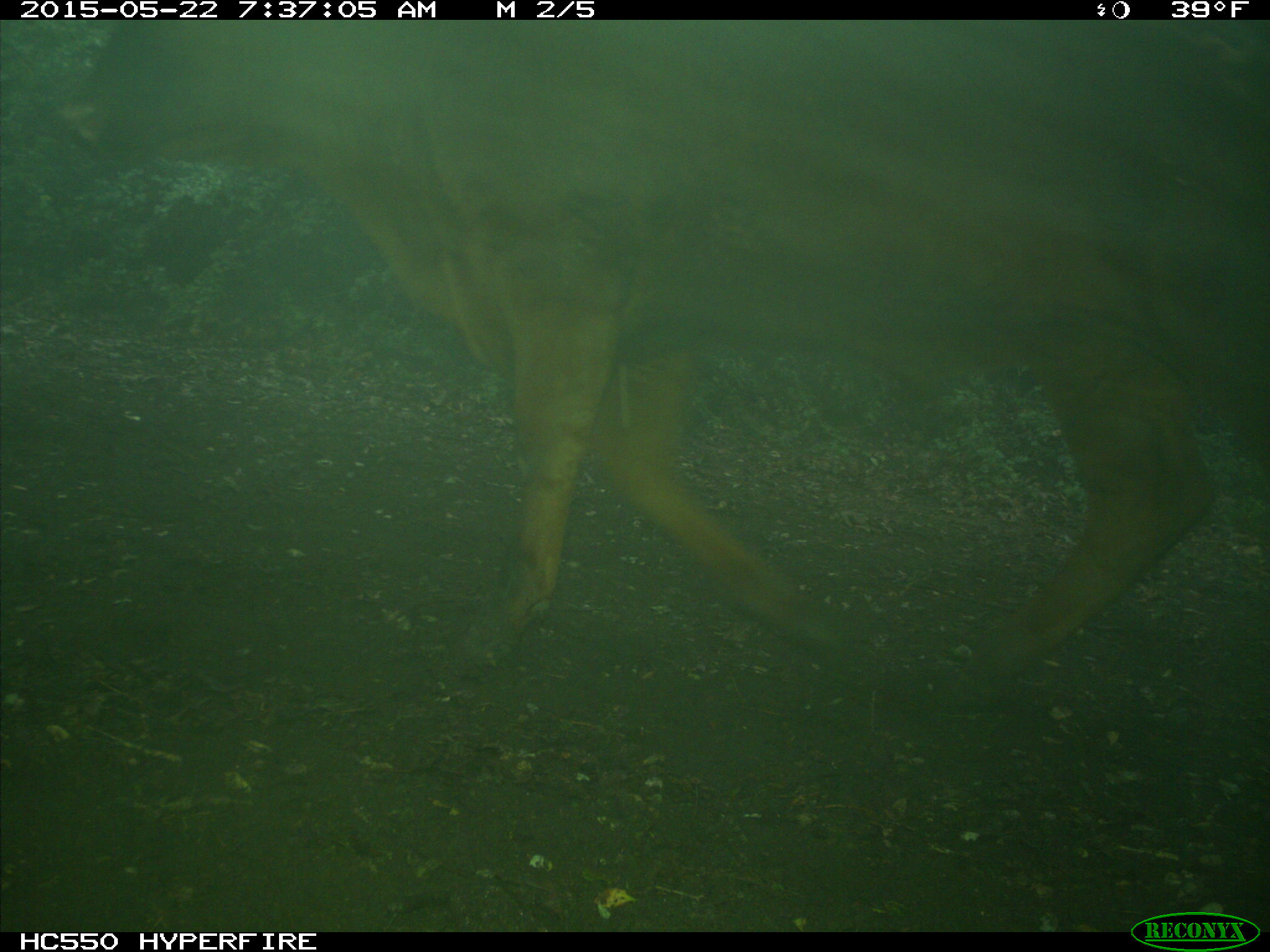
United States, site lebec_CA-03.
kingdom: Animalia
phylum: Chordata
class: Mammalia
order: Artiodactyla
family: Bovidae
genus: Bos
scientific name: Bos taurus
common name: domestic cow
Bos taurus (domestic cow).